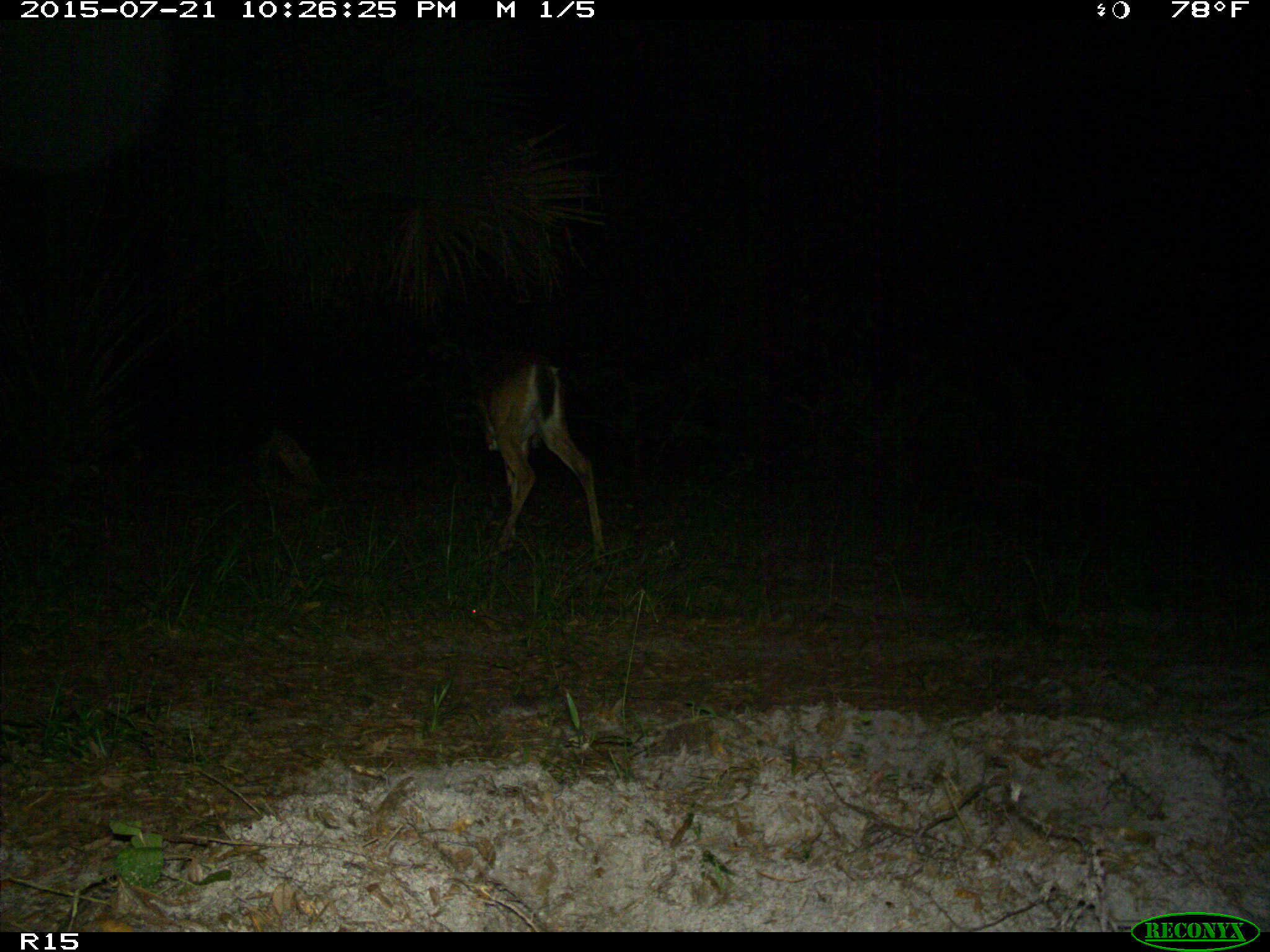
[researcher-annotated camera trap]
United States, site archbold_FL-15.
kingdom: Animalia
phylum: Chordata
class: Mammalia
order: Artiodactyla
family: Cervidae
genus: Odocoileus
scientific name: Odocoileus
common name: deer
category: unidentified deer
Unidentified deer (deer) (Odocoileus).